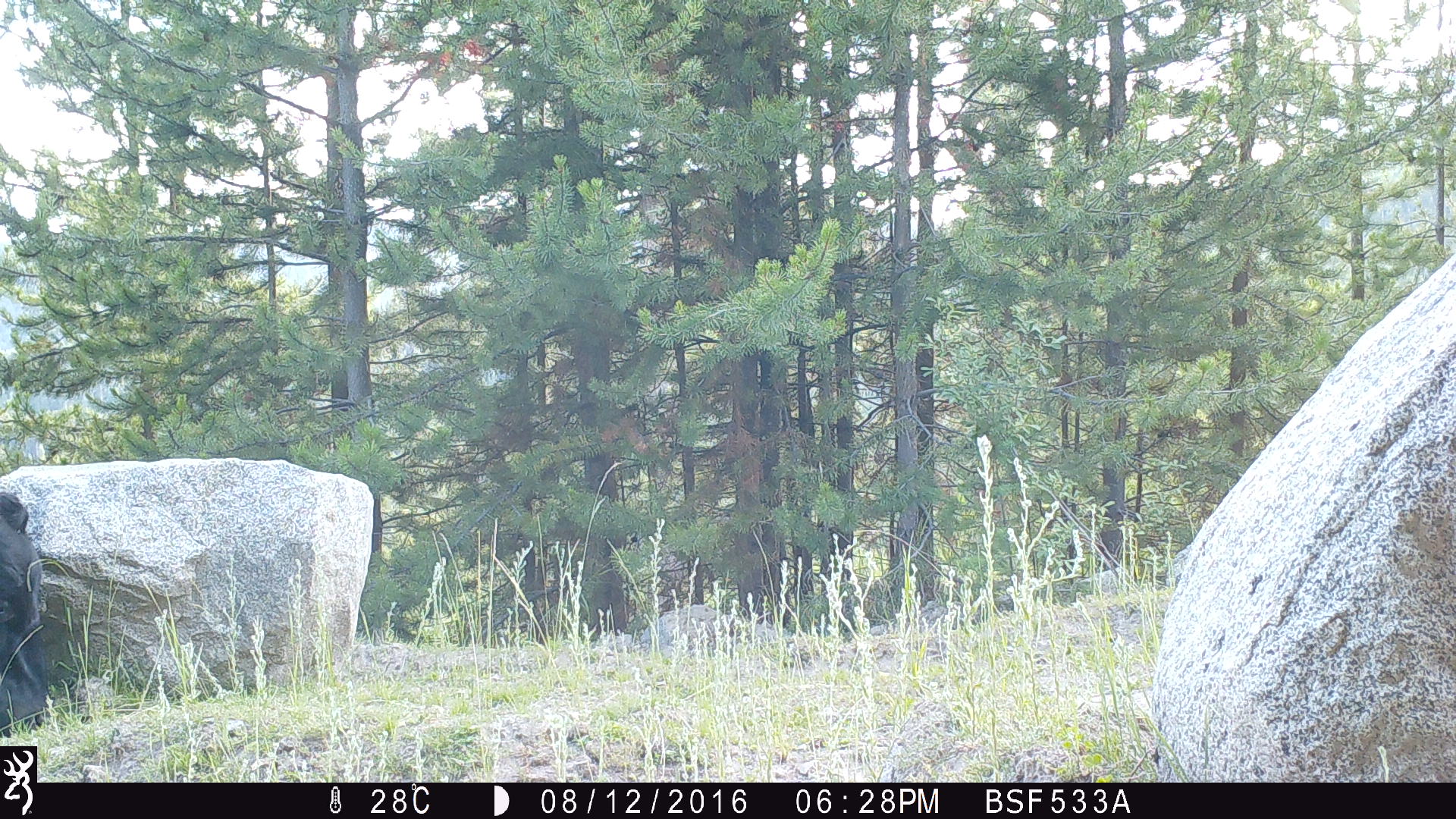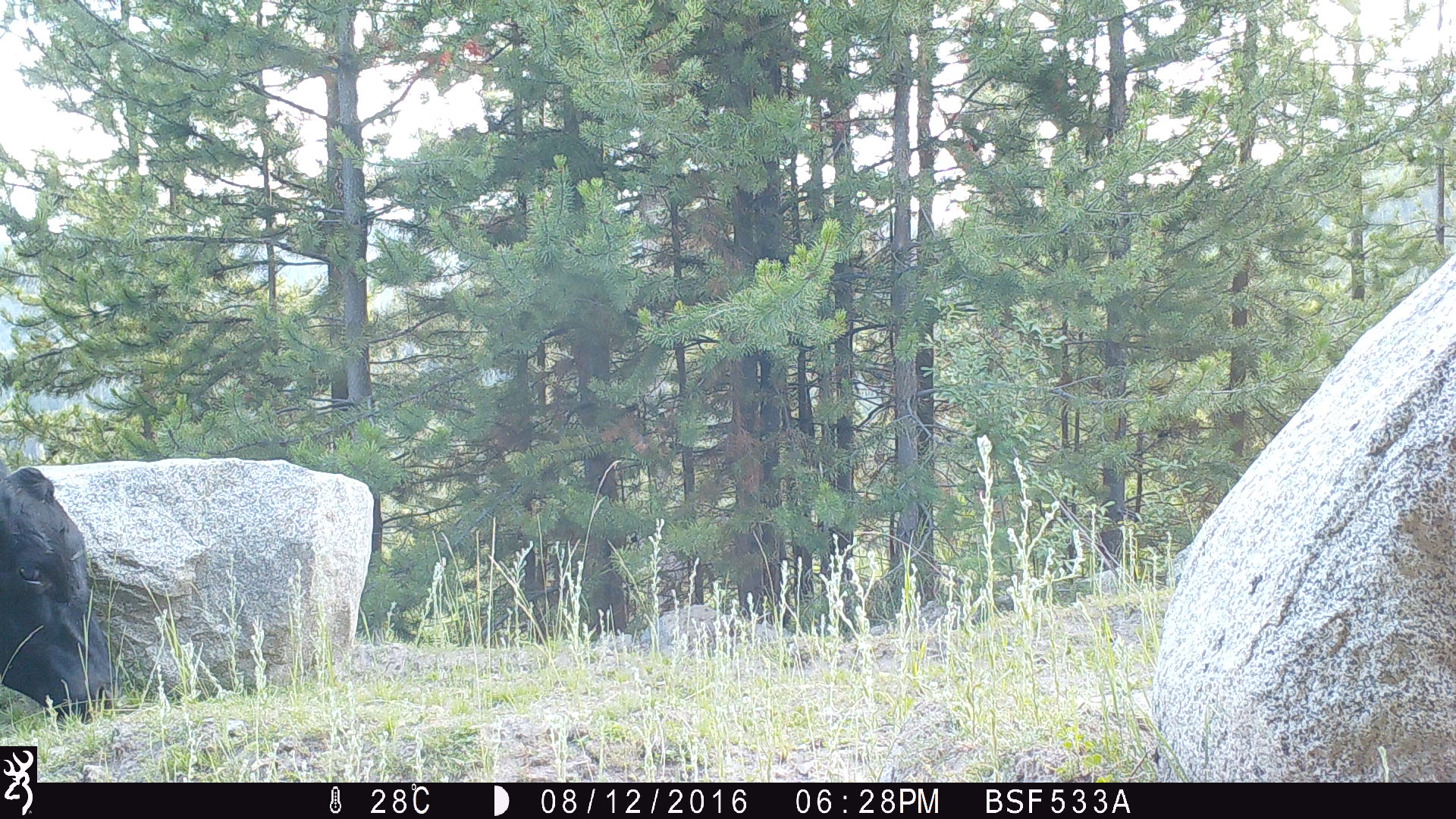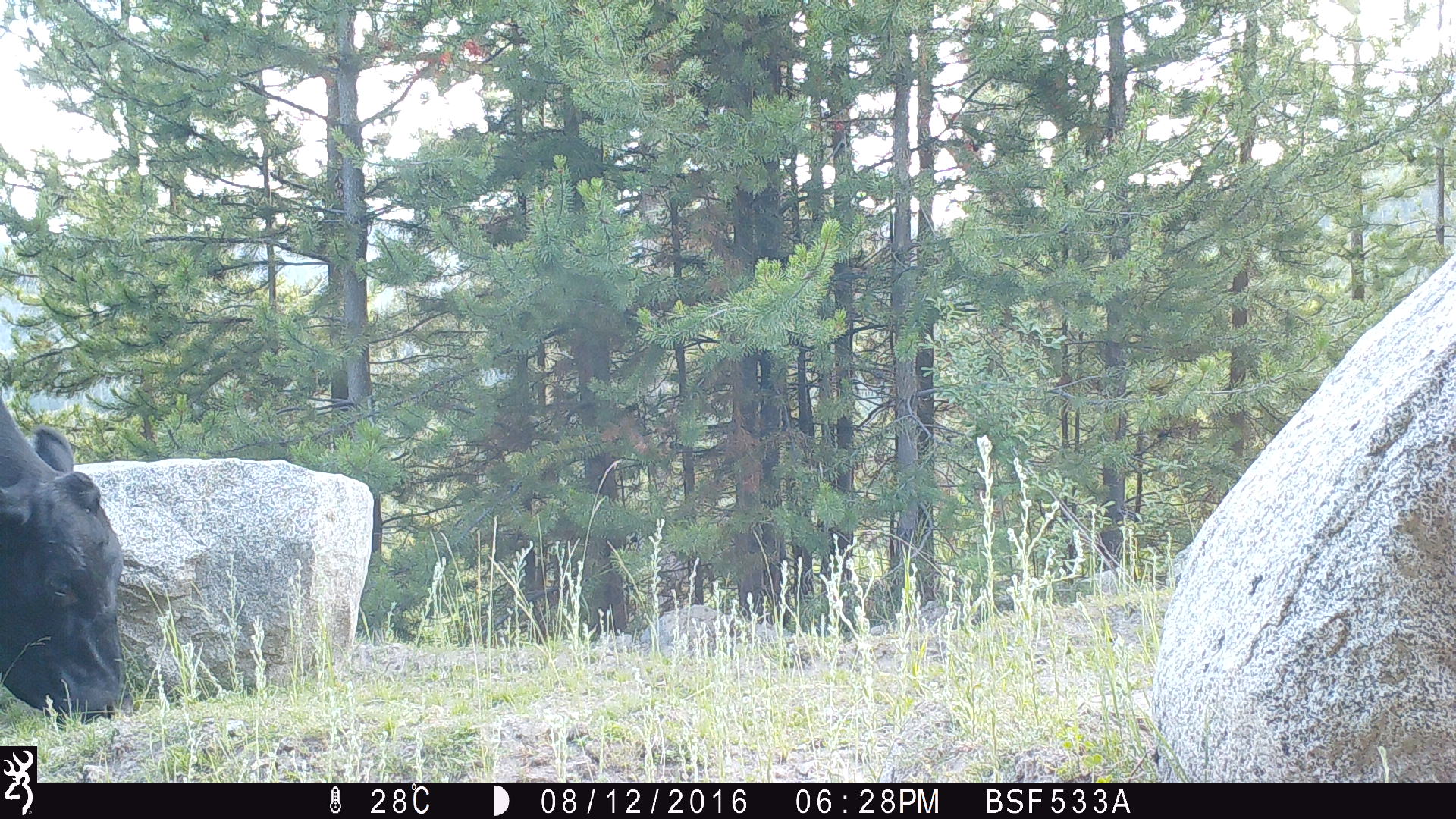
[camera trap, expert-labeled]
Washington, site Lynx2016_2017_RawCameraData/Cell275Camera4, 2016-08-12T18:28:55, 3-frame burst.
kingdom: Animalia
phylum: Chordata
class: Mammalia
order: Artiodactyla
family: Bovidae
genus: Bos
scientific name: Bos taurus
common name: domestic cattle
Domestic cattle (Bos taurus). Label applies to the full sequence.